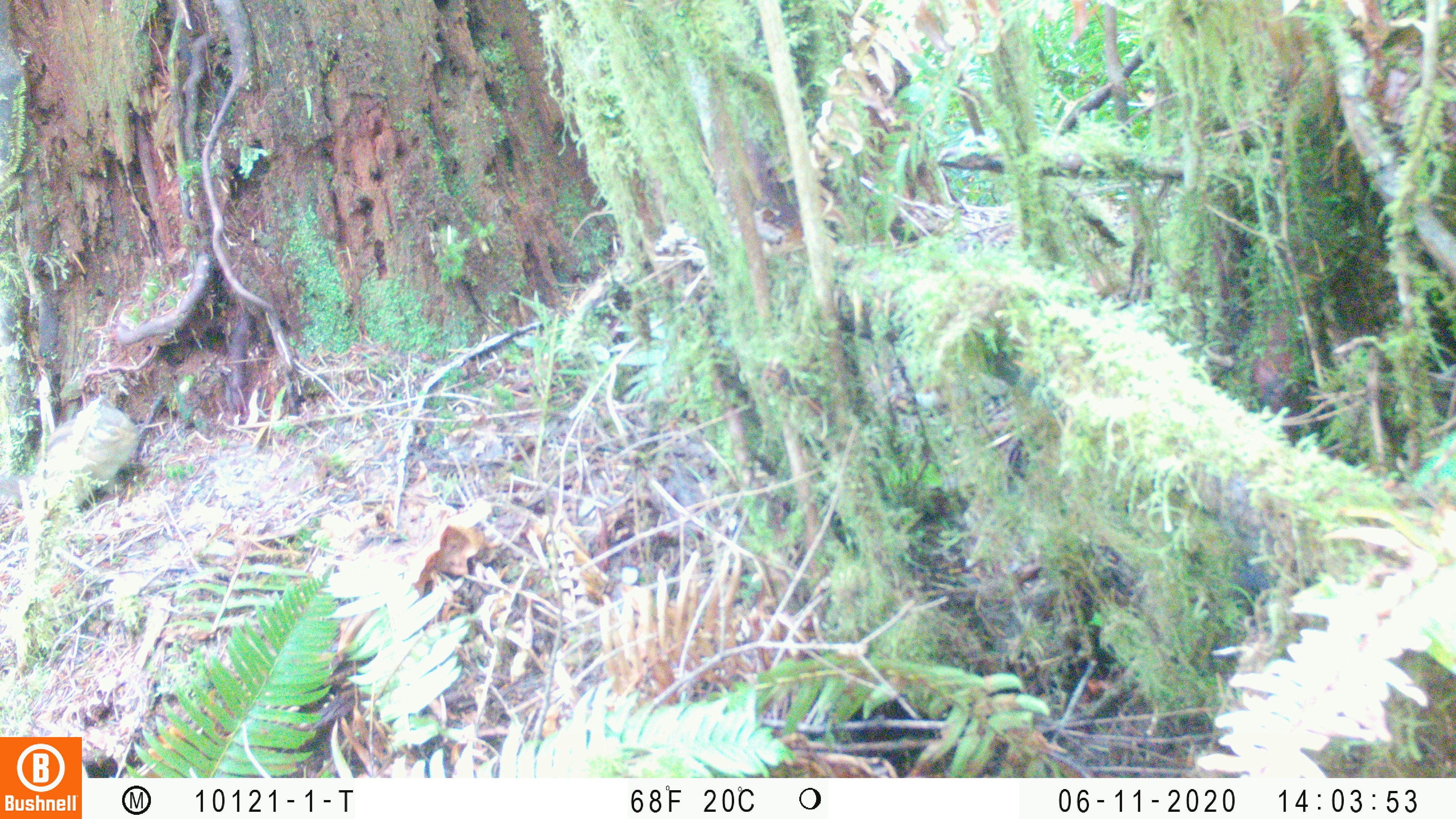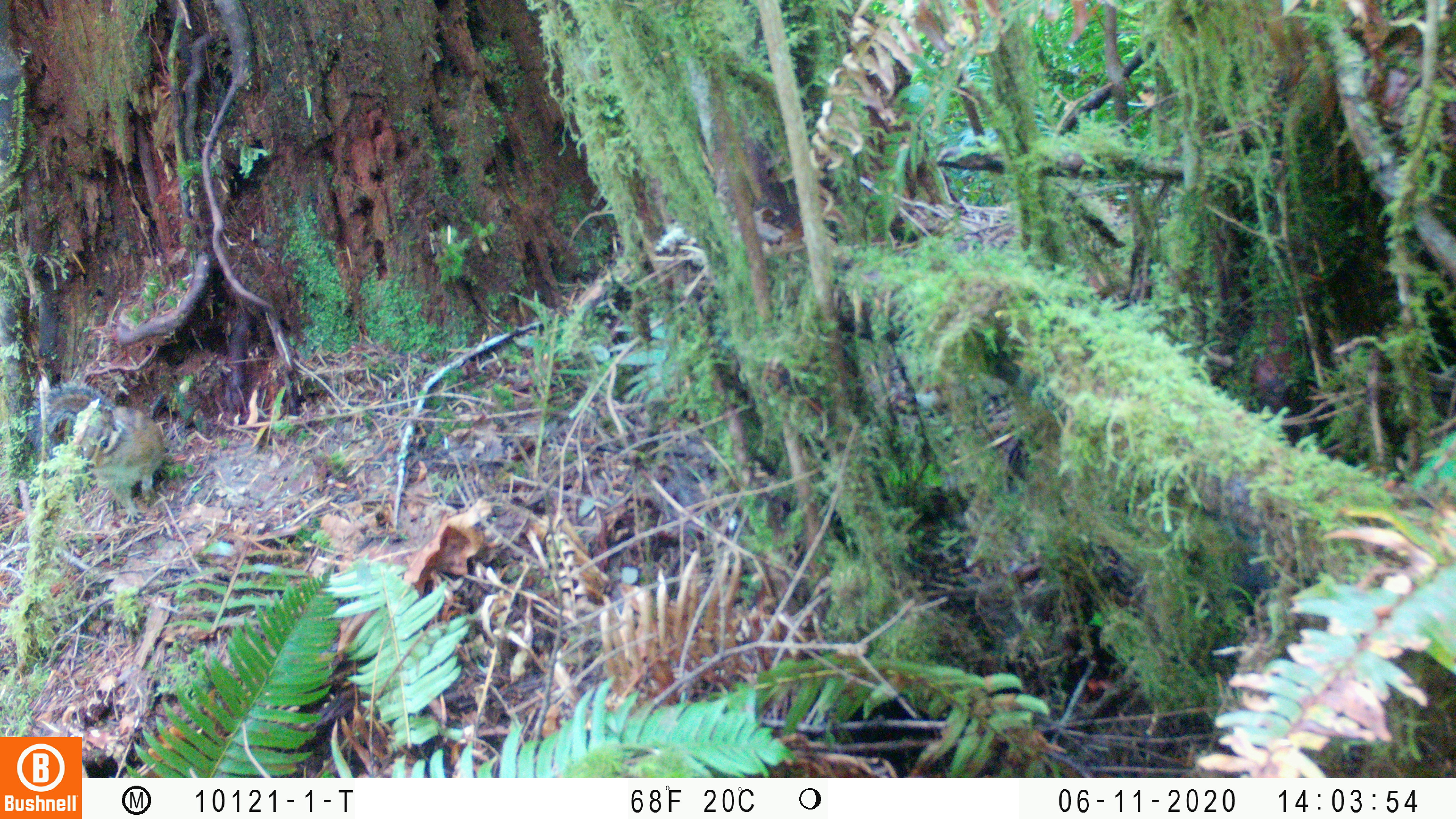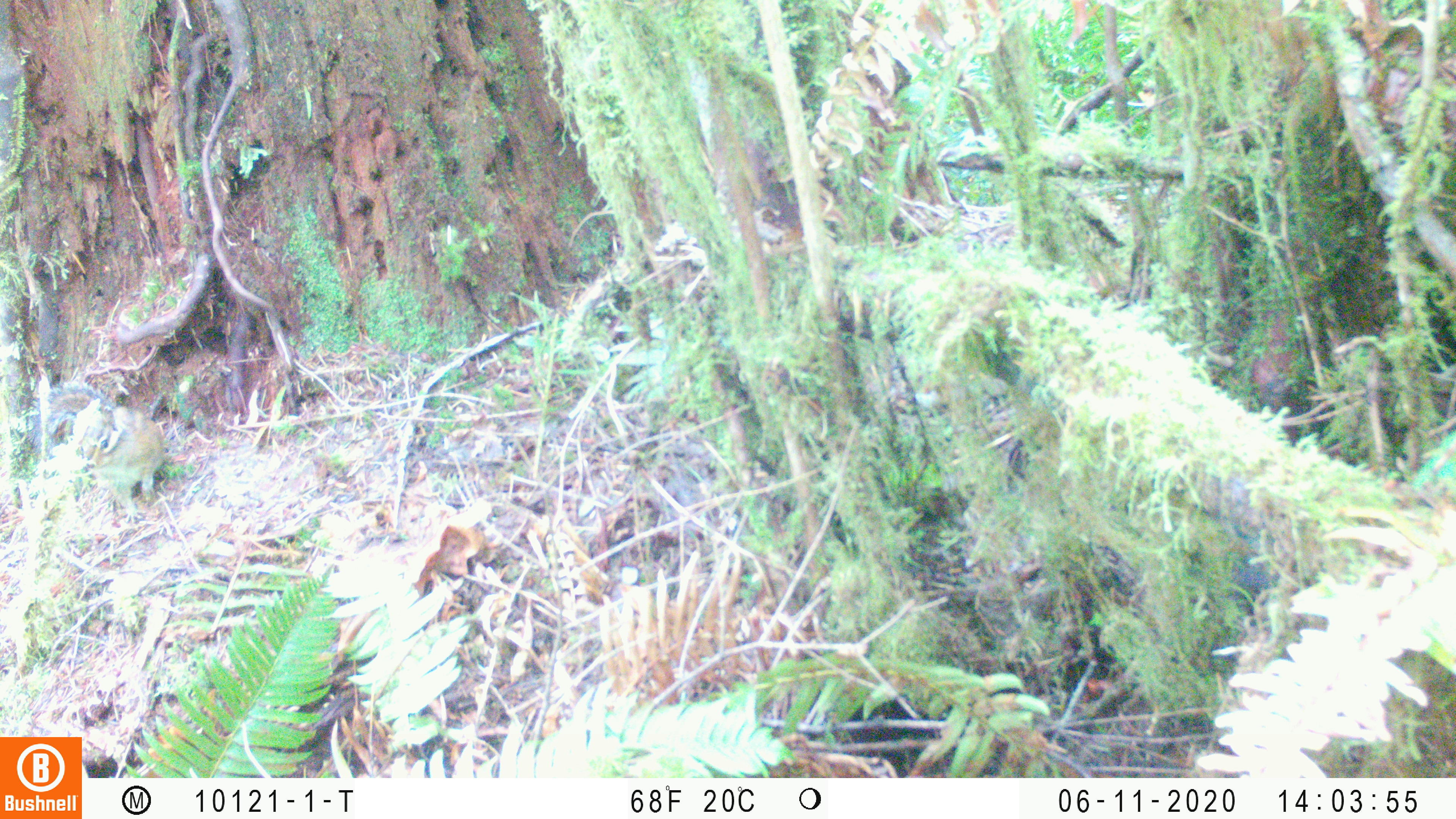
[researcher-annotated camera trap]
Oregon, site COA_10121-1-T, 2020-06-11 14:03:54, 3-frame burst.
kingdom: Animalia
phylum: Chordata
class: Mammalia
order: Rodentia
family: Sciuridae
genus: Neotamias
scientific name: Neotamias townsendii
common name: townsend's chipmunk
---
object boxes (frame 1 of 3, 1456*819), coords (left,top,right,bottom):
townsend's chipmunk: (0,385,147,519)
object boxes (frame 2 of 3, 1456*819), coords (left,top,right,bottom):
townsend's chipmunk: (33,378,168,528)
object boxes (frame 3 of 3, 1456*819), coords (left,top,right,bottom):
townsend's chipmunk: (24,376,173,528)